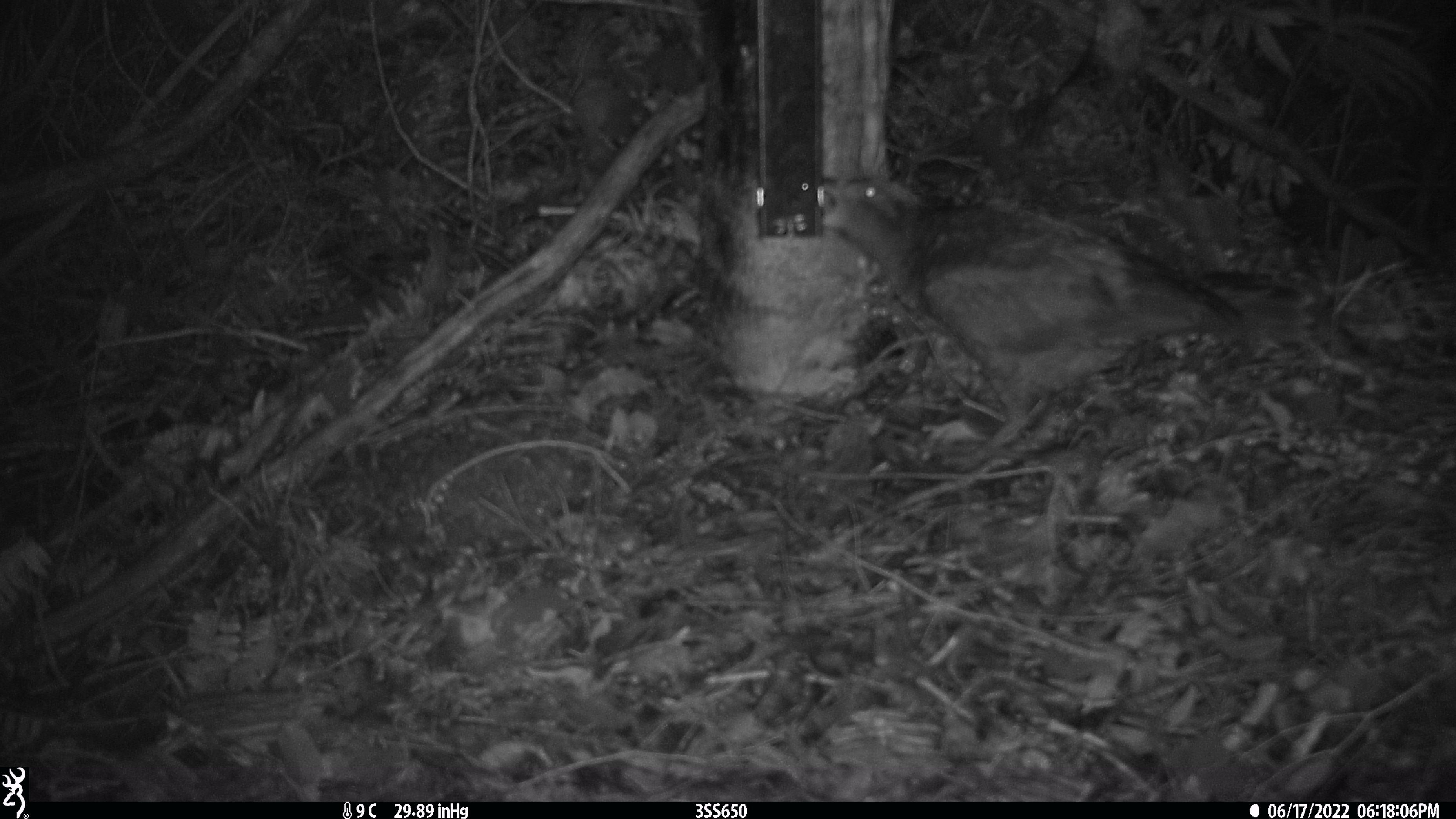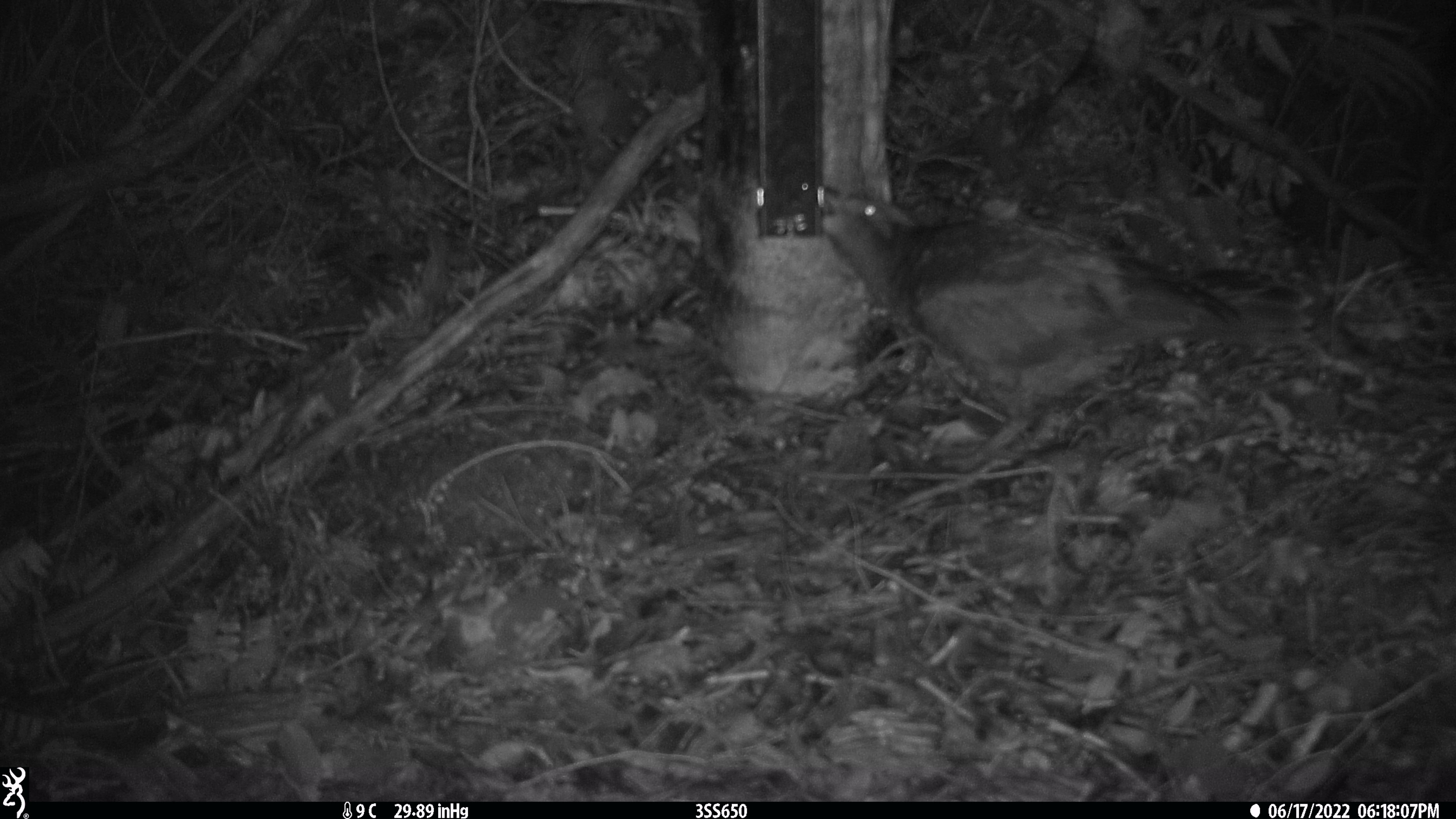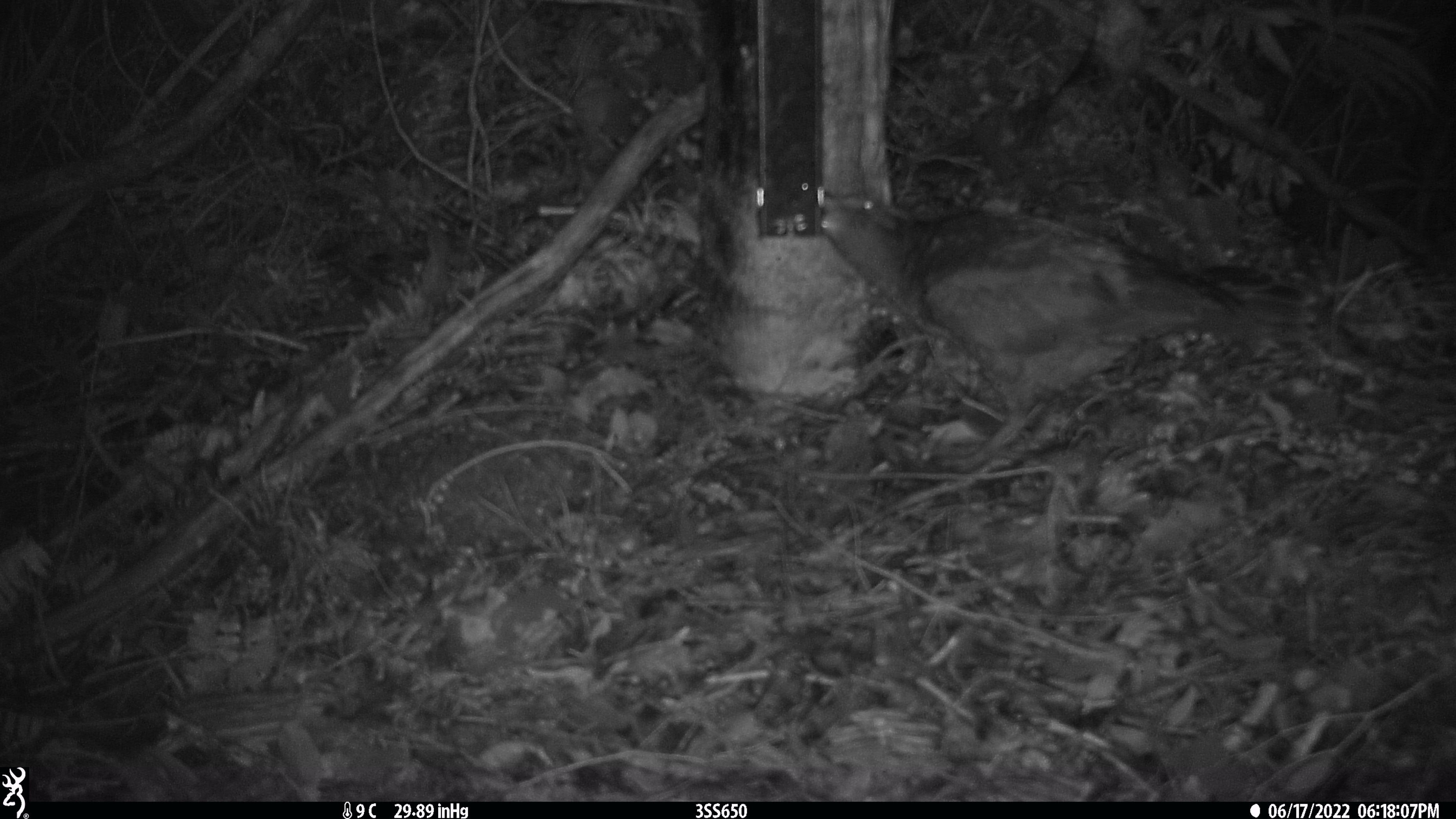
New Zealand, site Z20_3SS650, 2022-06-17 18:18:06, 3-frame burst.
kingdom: Animalia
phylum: Chordata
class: Aves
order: Psittaciformes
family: Strigopidae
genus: Nestor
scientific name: Nestor notabilis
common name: kea